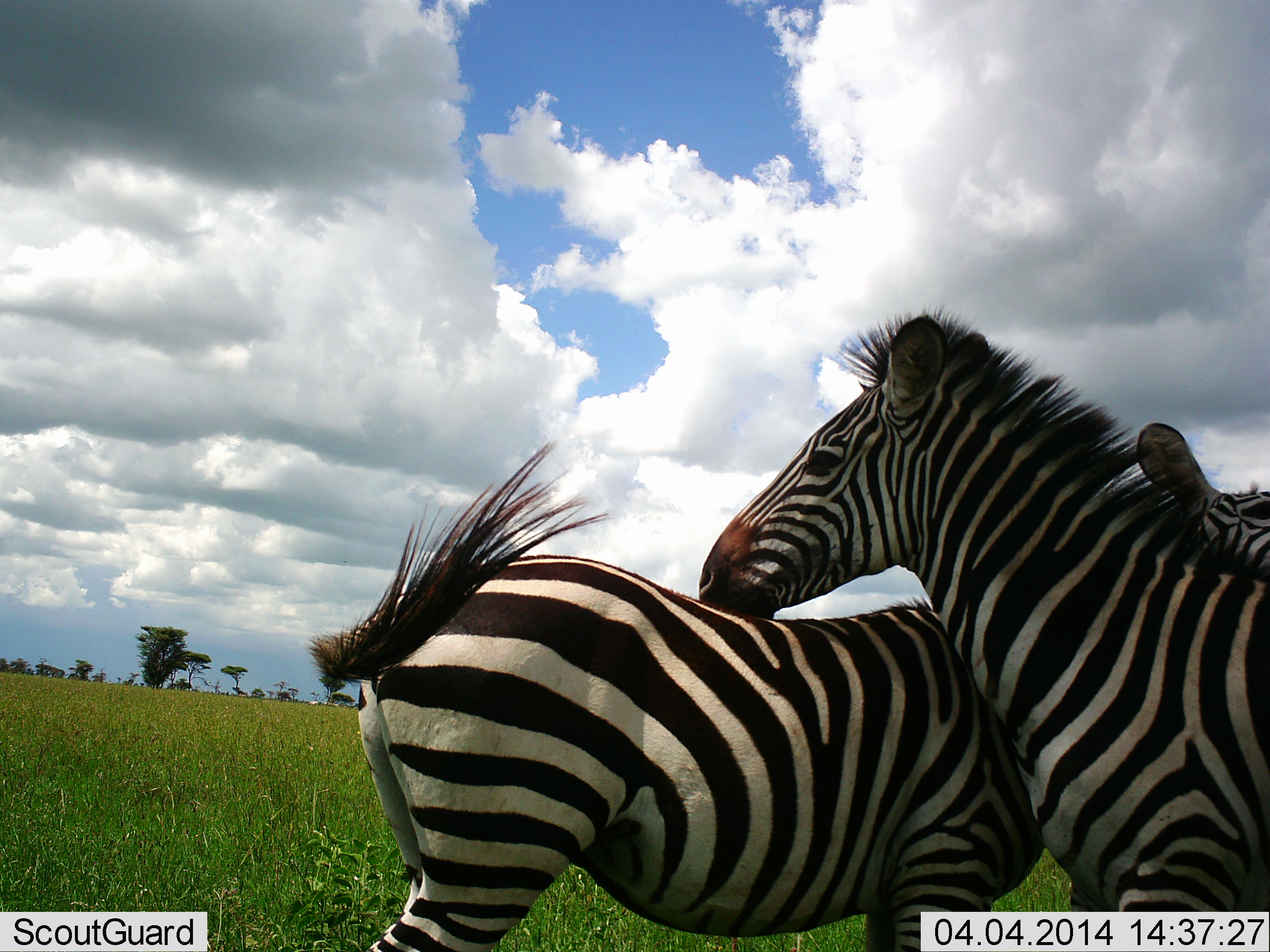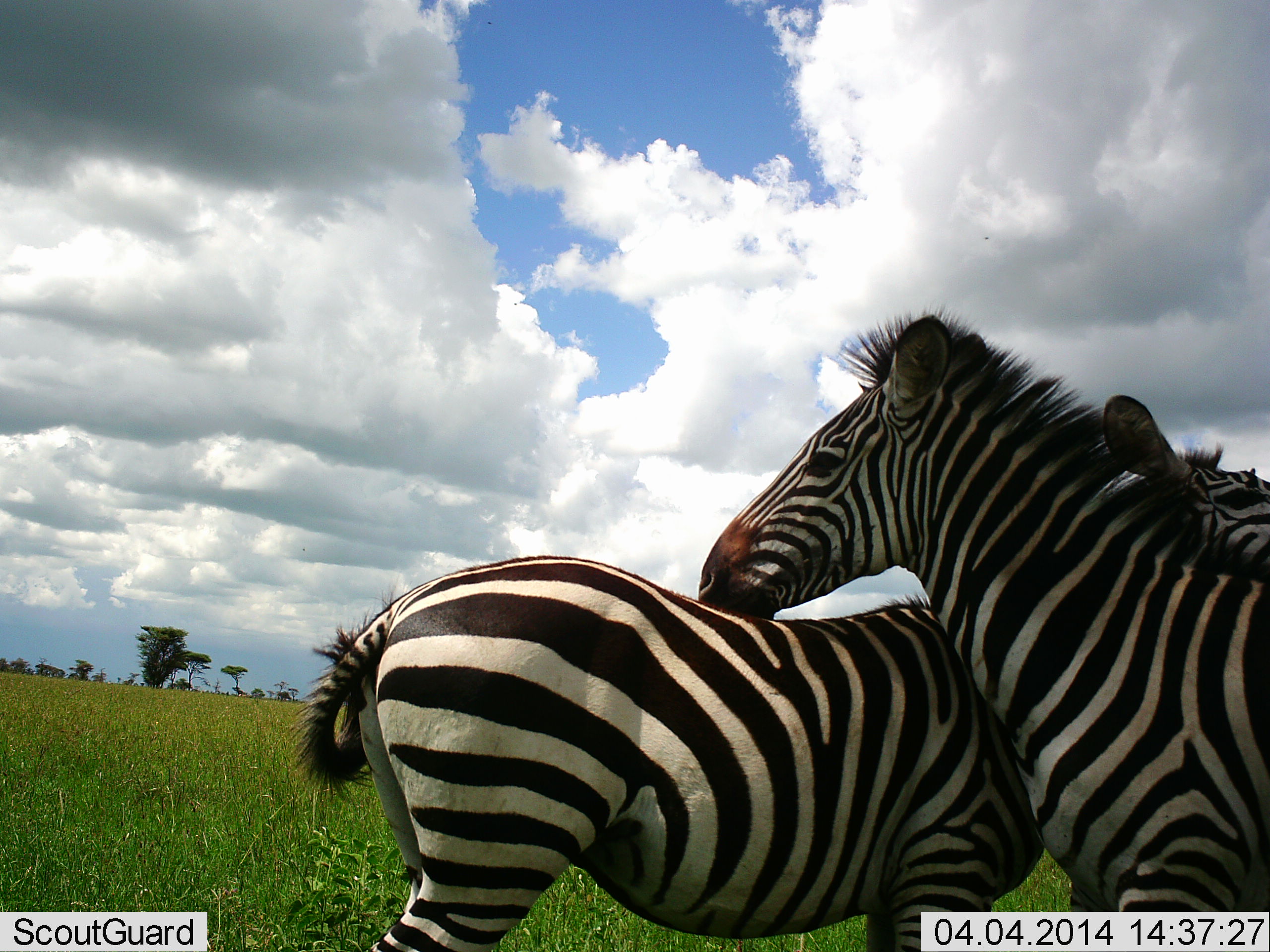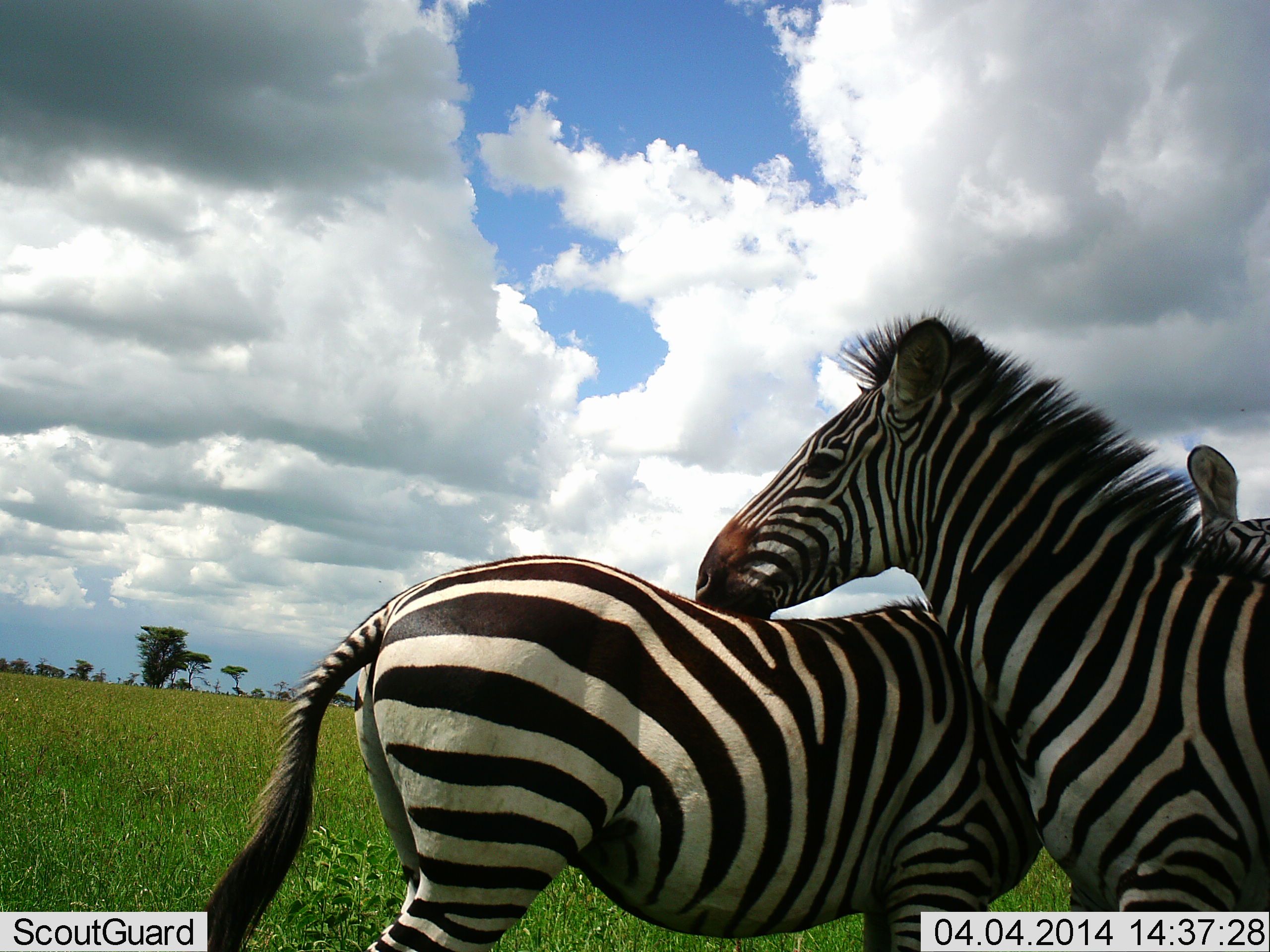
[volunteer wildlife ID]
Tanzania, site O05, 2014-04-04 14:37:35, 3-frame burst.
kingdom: Animalia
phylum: Chordata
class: Mammalia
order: Perissodactyla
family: Equidae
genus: Equus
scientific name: Equus quagga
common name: plains zebra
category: zebra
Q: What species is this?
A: Zebra (plains zebra) (Equus quagga).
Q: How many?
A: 2.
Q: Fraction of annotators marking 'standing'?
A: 60%.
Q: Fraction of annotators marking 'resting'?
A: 10%.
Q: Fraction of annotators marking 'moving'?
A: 0%.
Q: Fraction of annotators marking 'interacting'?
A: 80%.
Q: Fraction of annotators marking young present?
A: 0%.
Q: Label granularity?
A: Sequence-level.